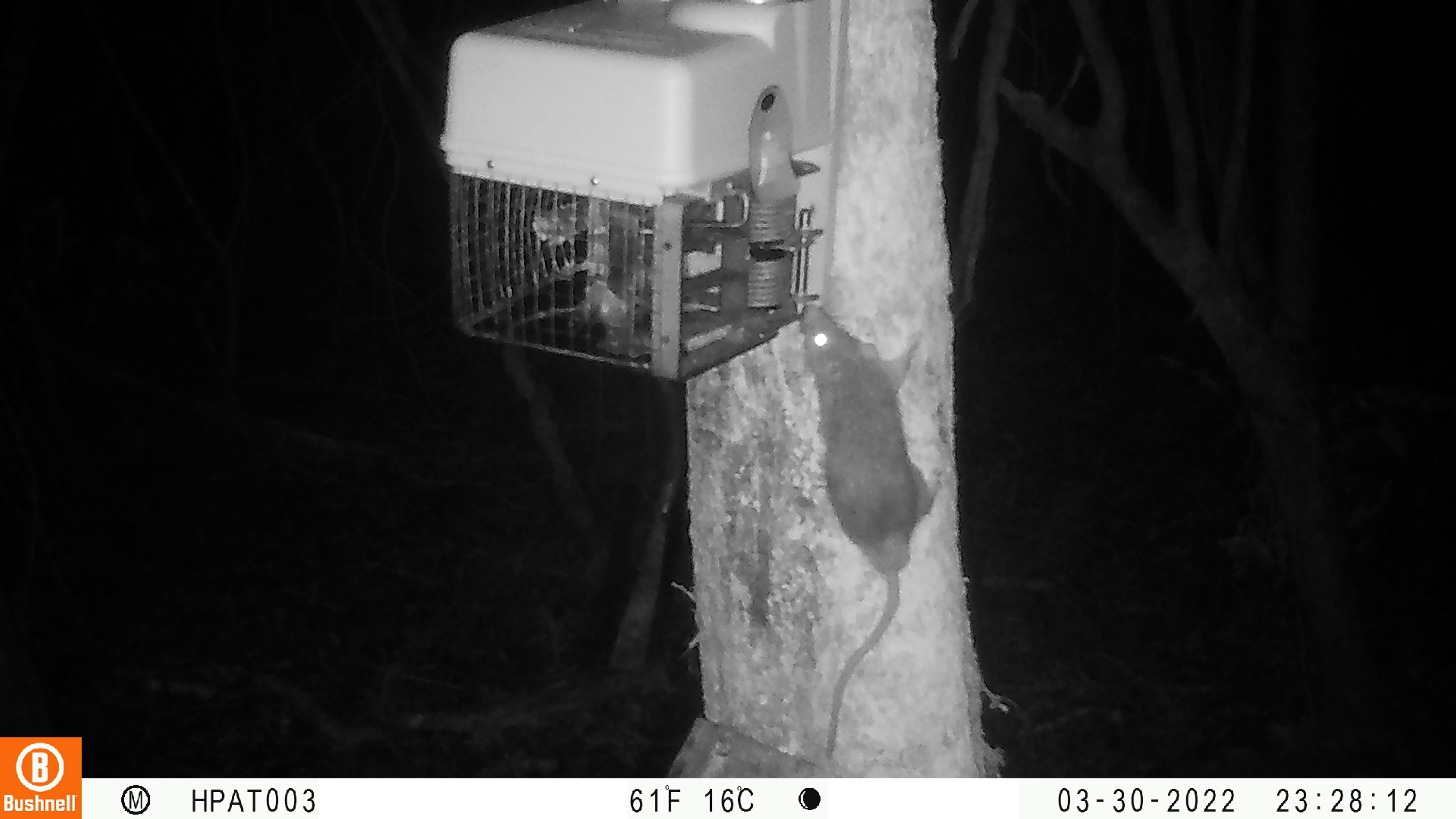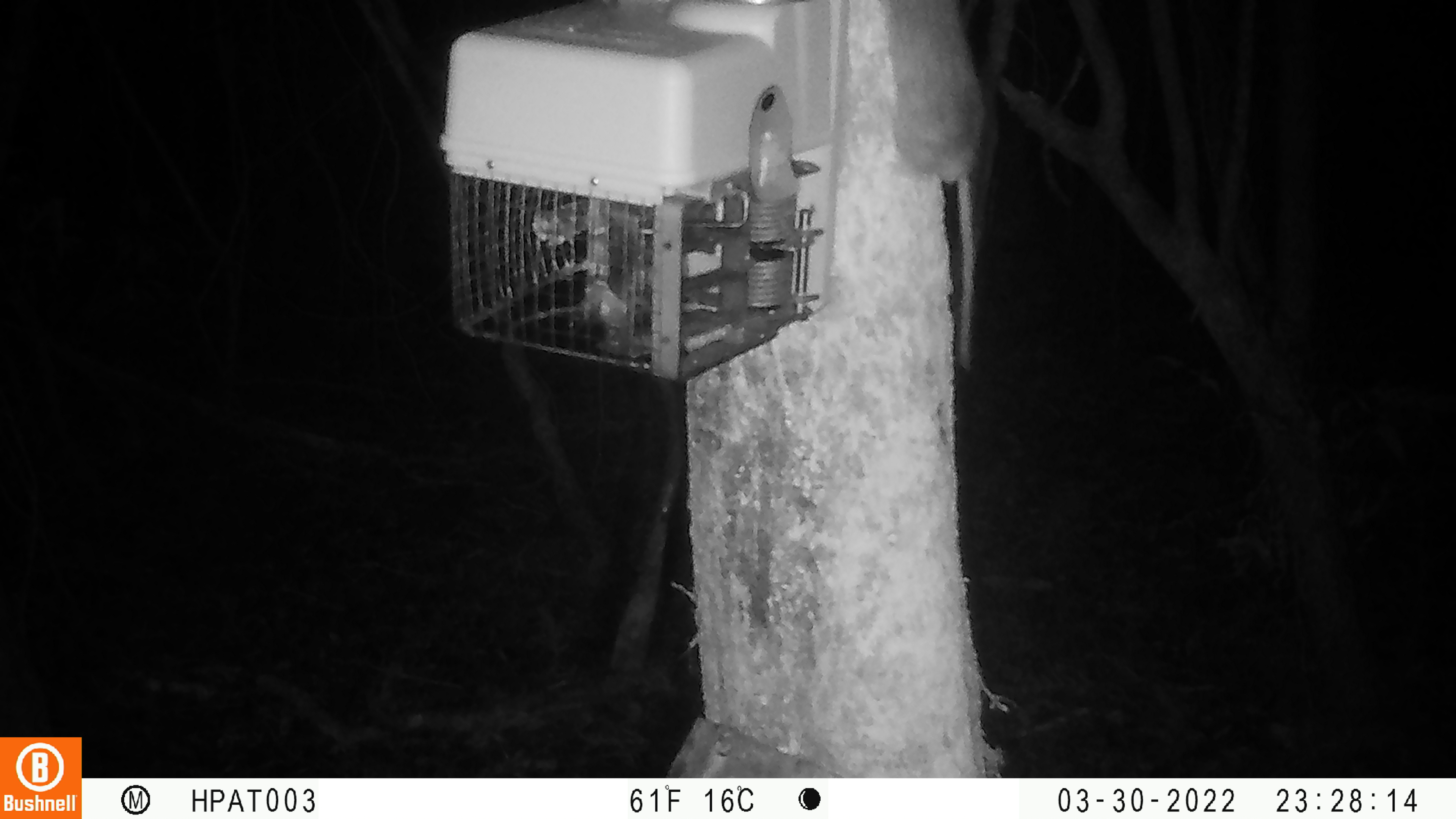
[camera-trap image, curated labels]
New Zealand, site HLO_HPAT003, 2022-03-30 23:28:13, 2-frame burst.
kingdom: Animalia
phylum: Chordata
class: Mammalia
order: Rodentia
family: Muridae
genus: Rattus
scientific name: Rattus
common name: rat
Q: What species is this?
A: Rat (Rattus).